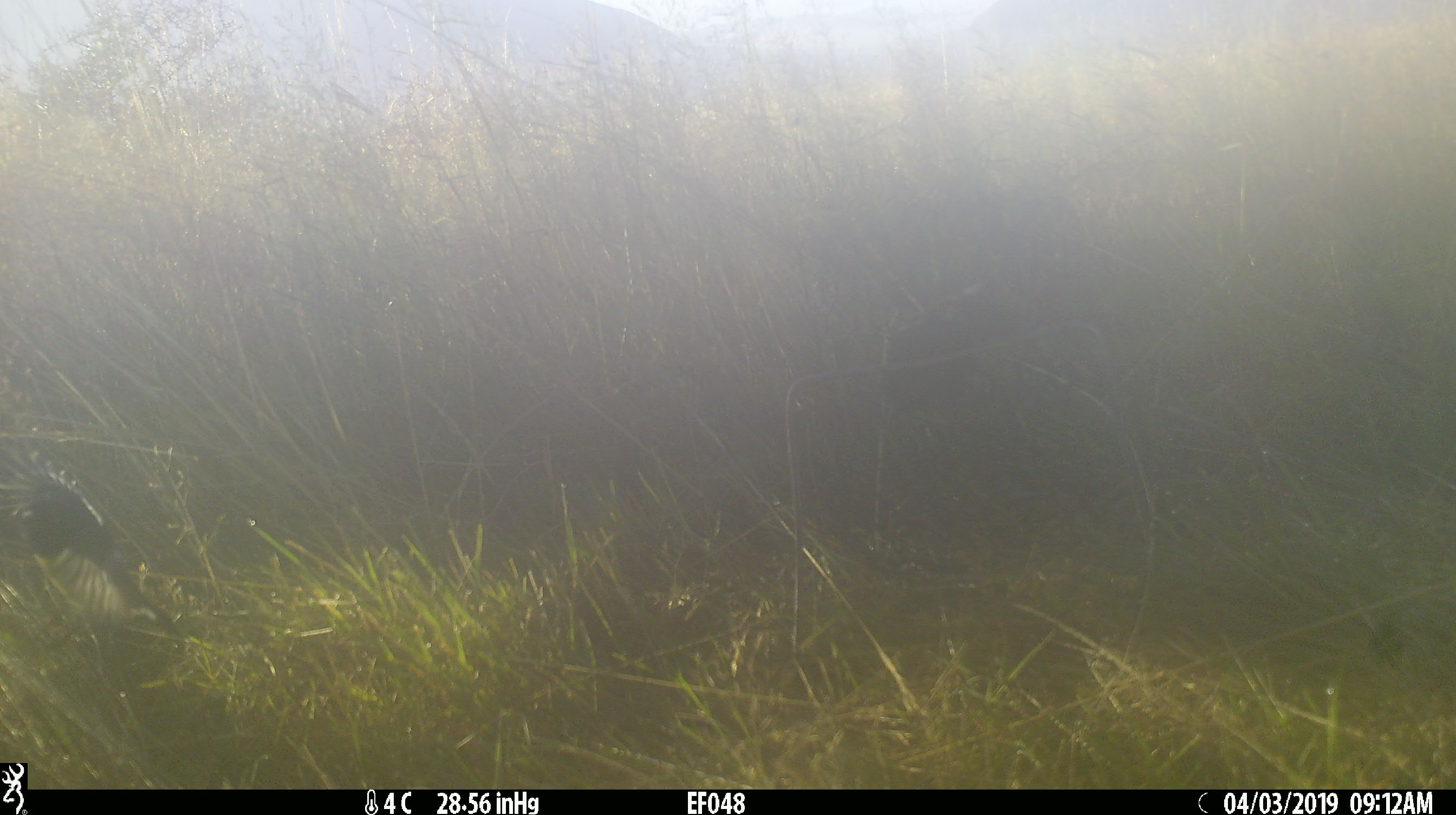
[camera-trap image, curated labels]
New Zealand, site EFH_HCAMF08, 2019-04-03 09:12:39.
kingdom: Animalia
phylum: Chordata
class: Aves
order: Passeriformes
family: Petroicidae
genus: Petroica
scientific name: Petroica australis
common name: new zealand robin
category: robin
Robin (new zealand robin) (Petroica australis).